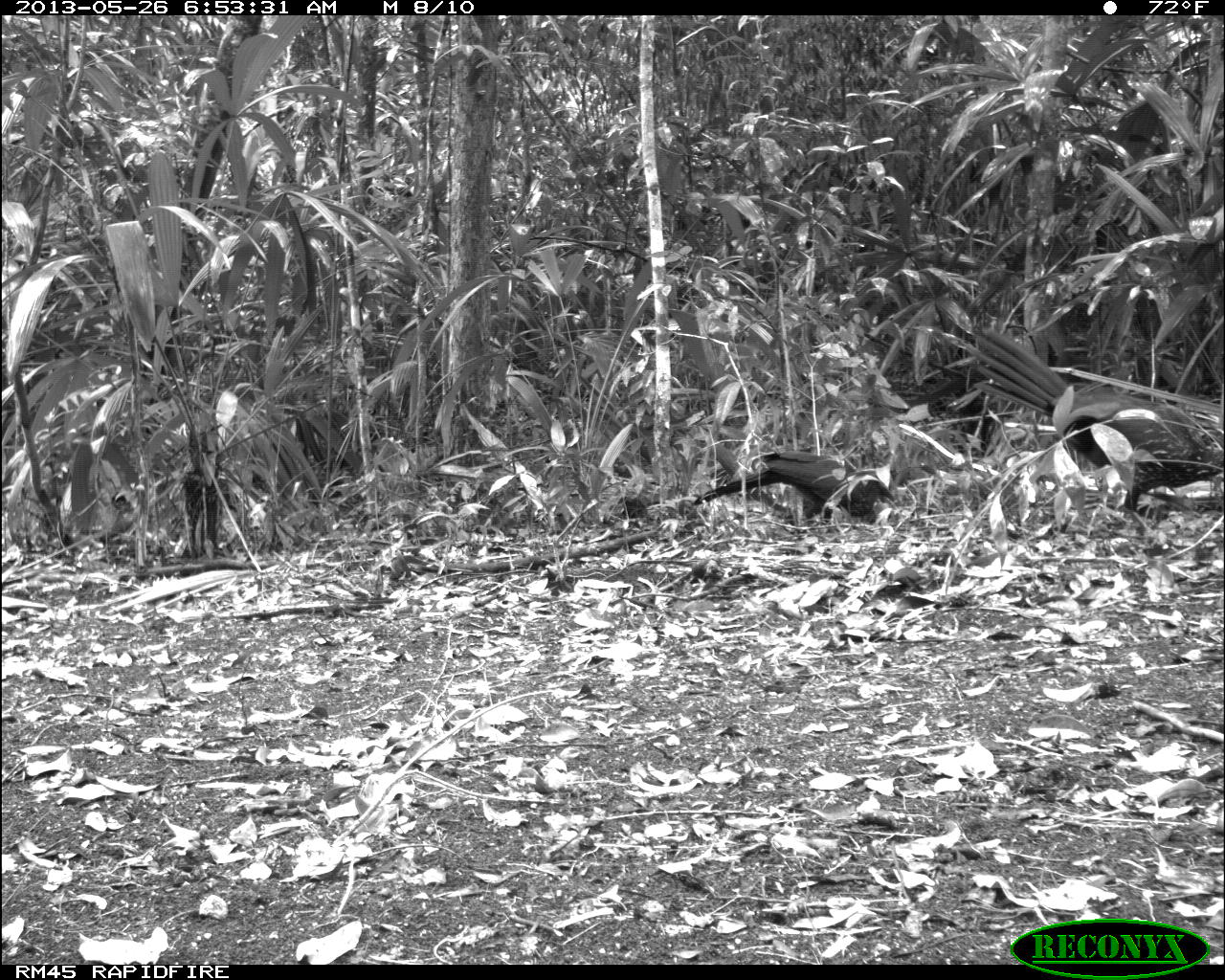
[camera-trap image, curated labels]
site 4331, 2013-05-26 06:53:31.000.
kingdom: Animalia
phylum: Chordata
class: Aves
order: Galliformes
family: Cracidae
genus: Penelope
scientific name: Penelope purpurascens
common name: crested guan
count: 2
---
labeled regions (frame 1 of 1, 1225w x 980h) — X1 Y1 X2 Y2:
penelope purpurascens: 964 325 1223 513; 690 448 895 525